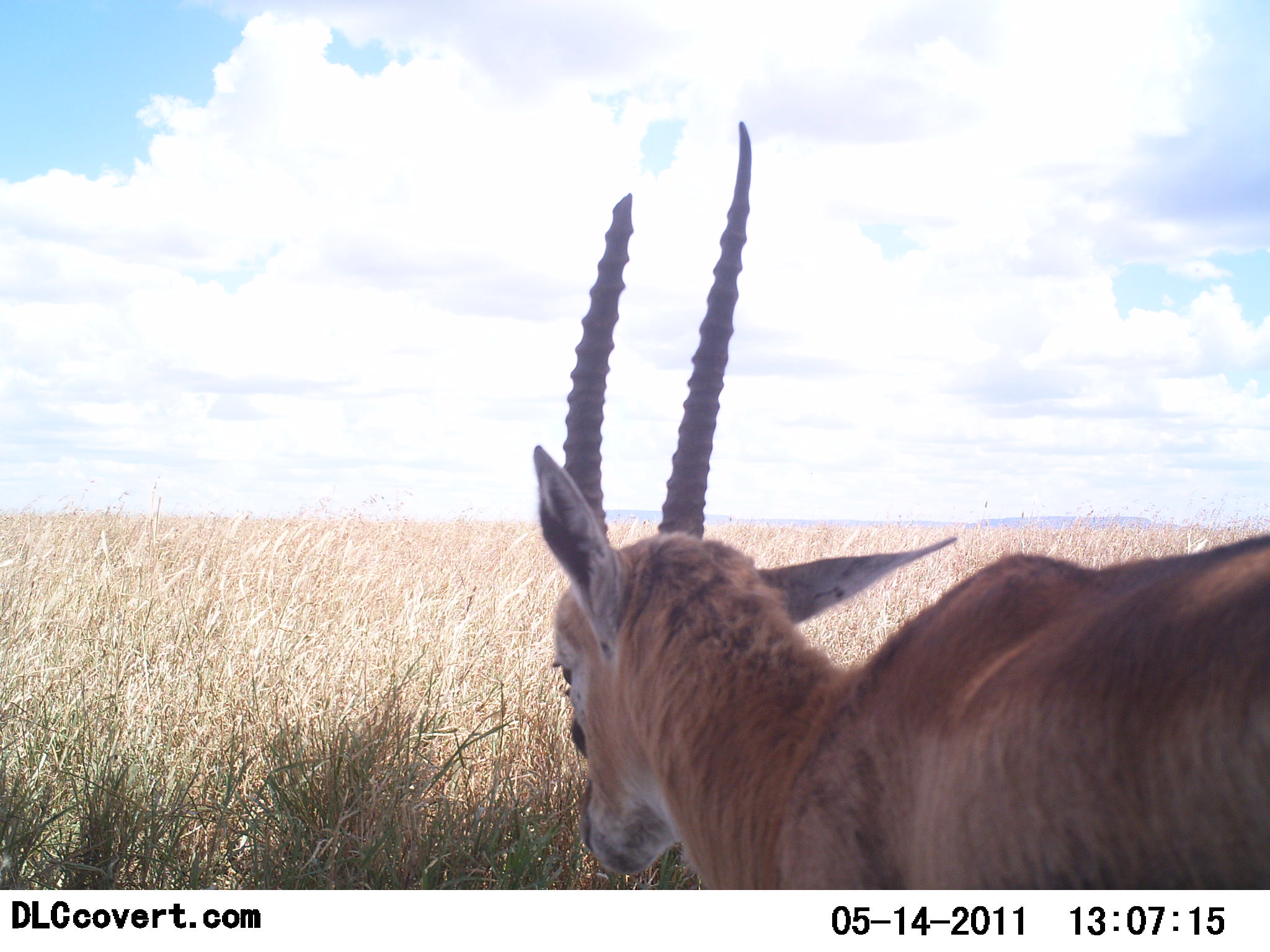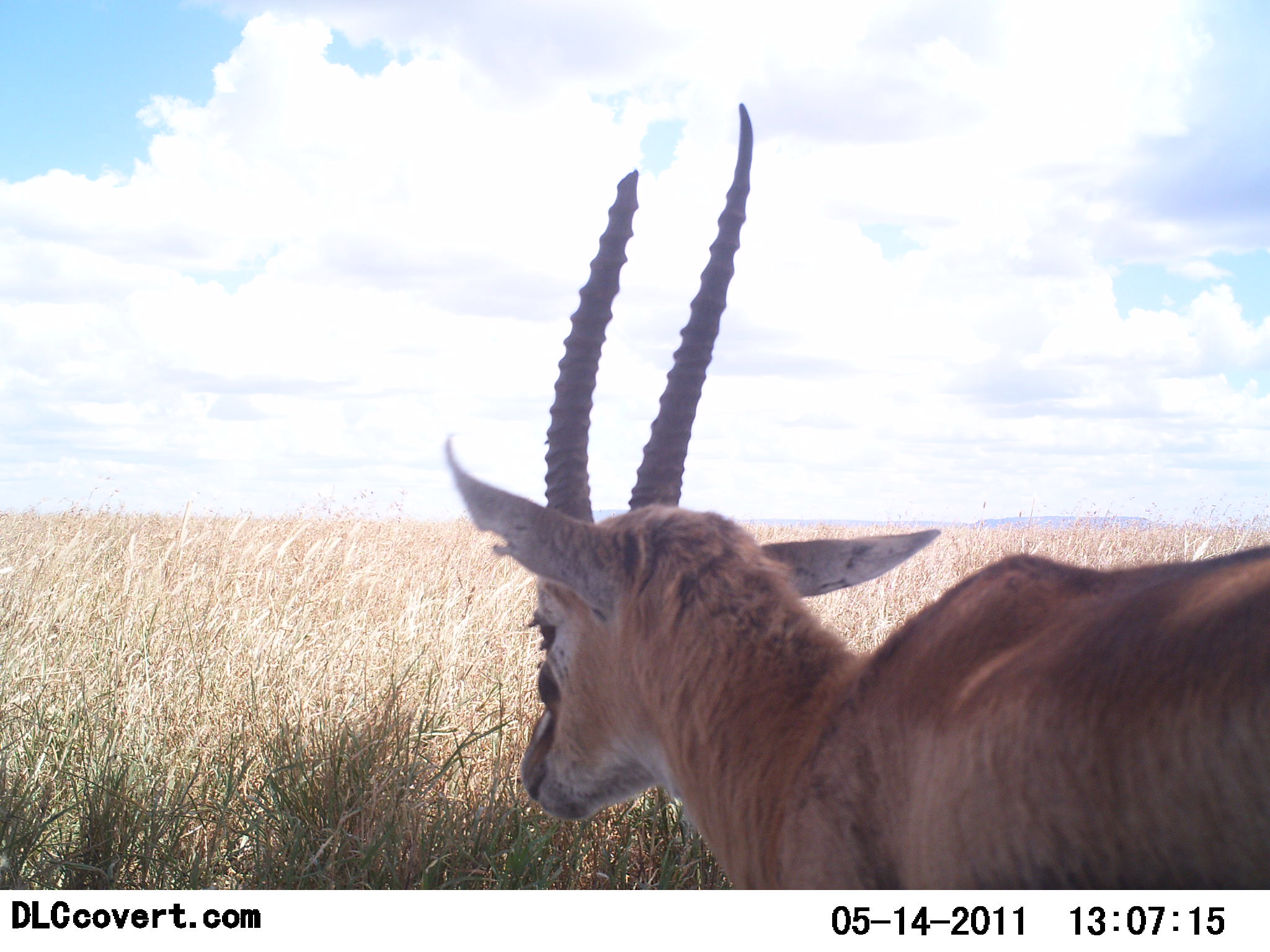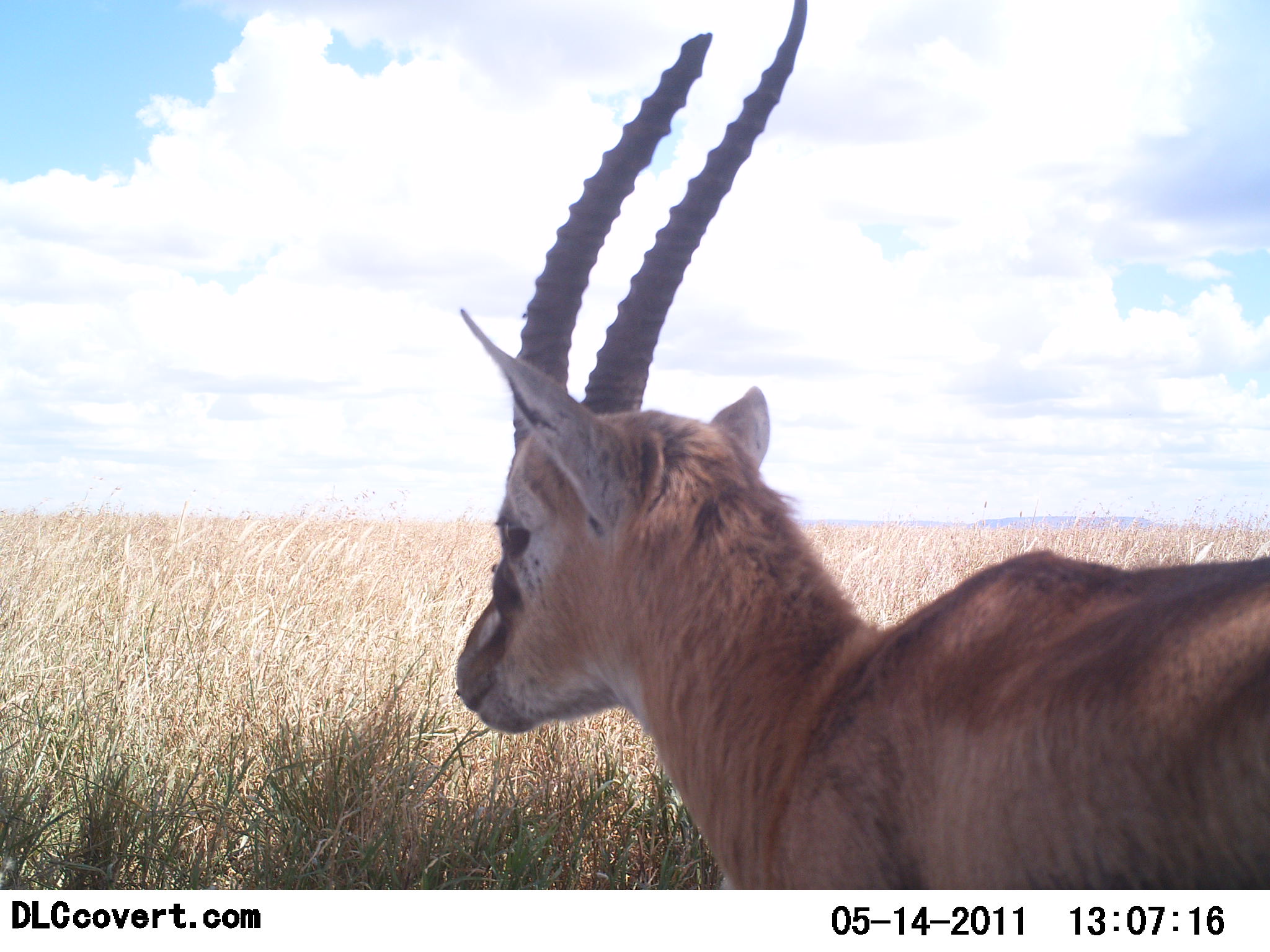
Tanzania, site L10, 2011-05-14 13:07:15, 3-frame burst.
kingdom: Animalia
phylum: Chordata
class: Mammalia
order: Artiodactyla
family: Bovidae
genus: Eudorcas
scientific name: Eudorcas thomsonii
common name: thomson's gazelle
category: gazellethomsons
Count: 1.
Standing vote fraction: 91%.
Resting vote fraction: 0%.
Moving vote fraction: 9%.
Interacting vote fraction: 0%.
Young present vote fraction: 0%.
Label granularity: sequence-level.